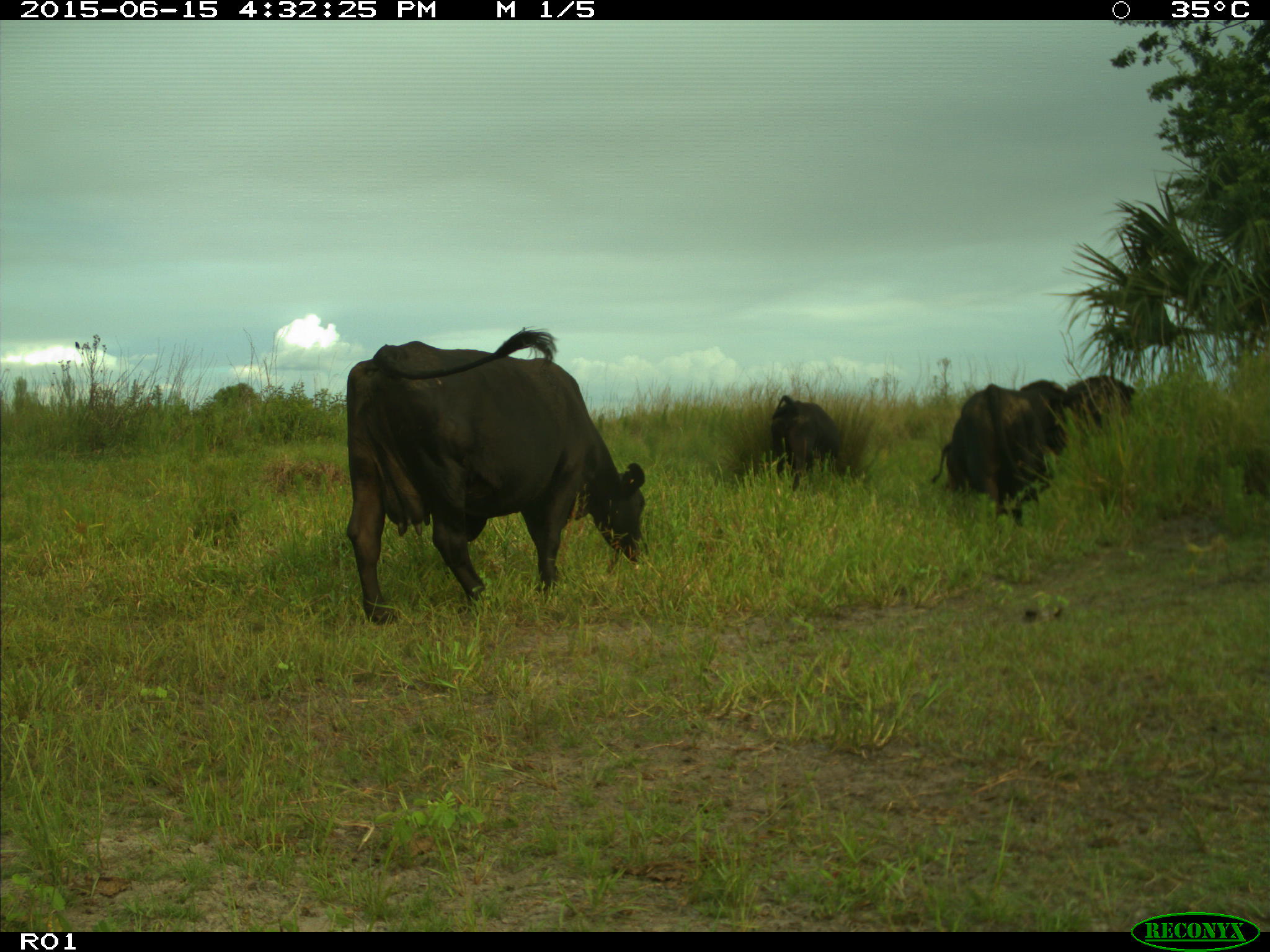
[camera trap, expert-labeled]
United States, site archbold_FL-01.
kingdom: Animalia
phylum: Chordata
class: Mammalia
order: Artiodactyla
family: Bovidae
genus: Bos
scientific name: Bos taurus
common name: domestic cow